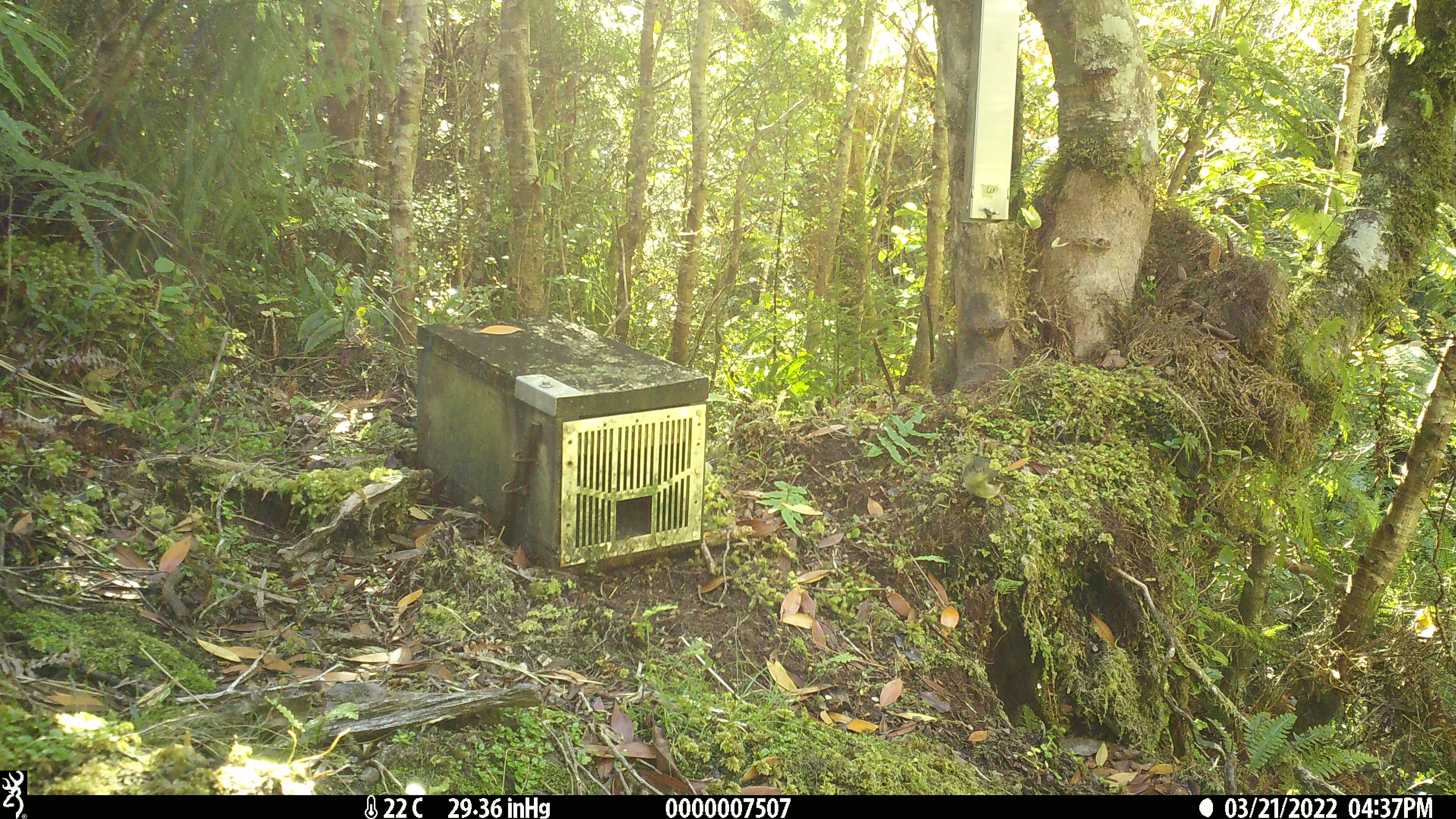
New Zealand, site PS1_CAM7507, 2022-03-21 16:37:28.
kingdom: Animalia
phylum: Chordata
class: Aves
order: Passeriformes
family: Petroicidae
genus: Petroica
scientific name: Petroica macrocephala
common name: tomtit